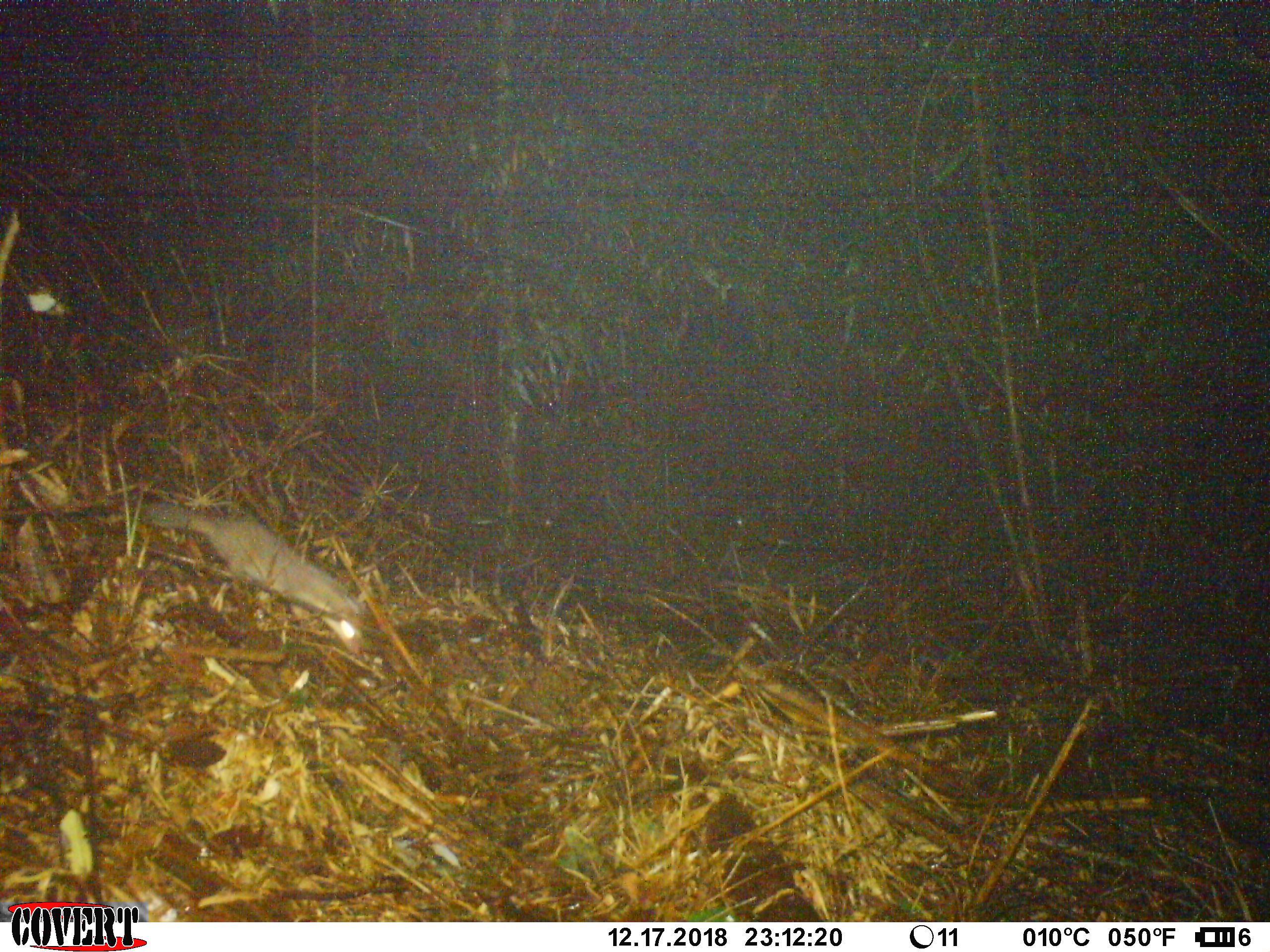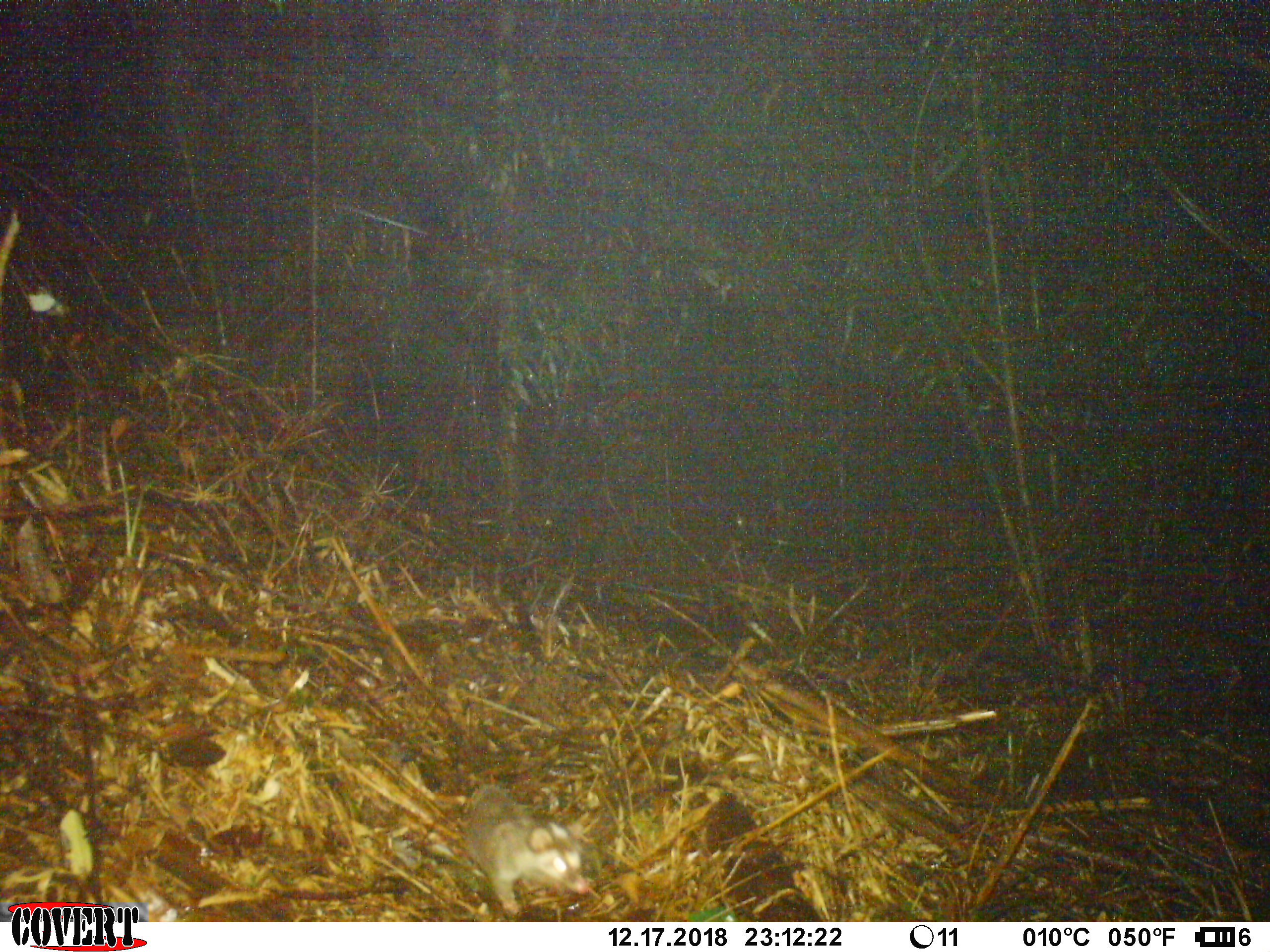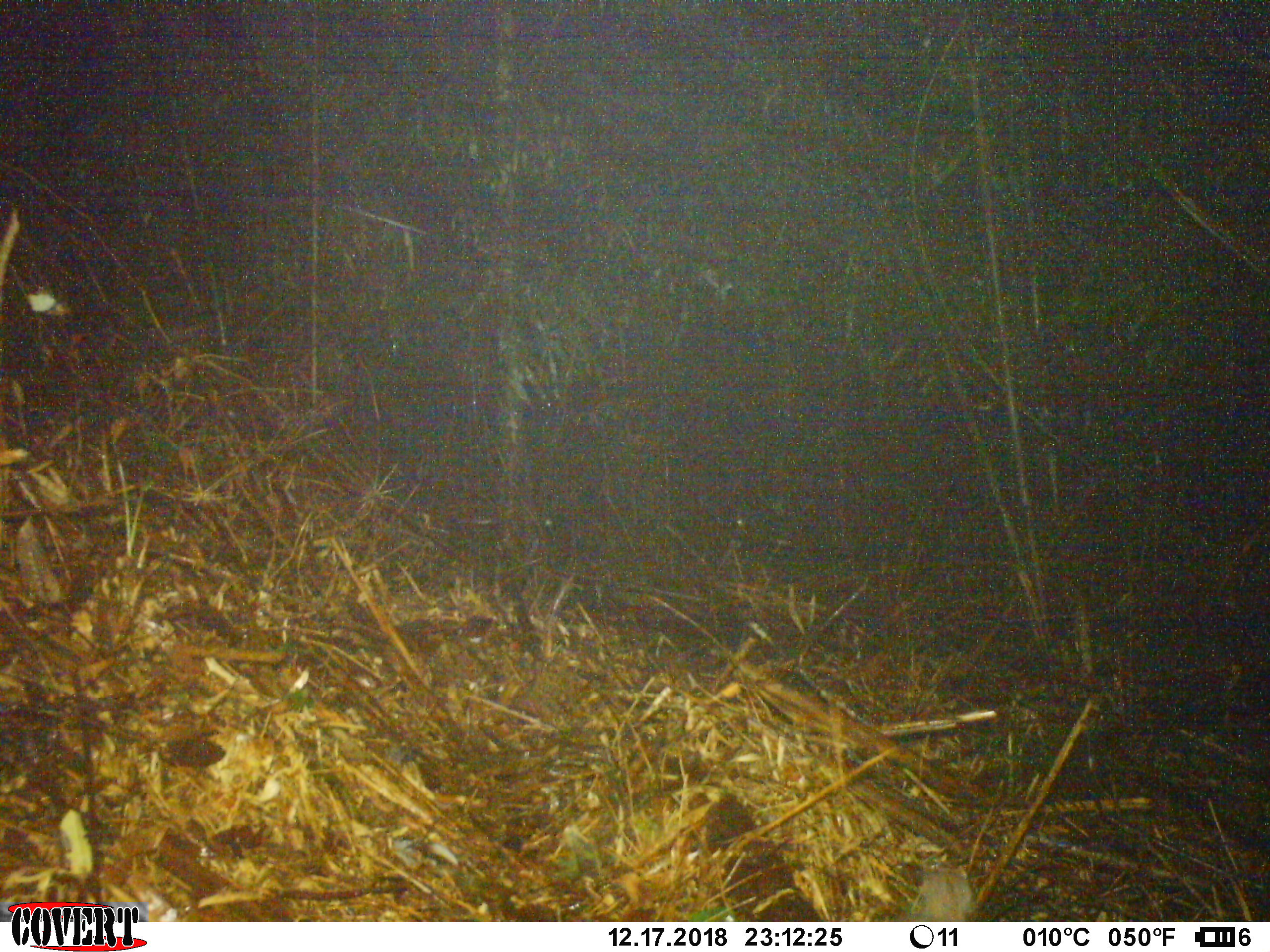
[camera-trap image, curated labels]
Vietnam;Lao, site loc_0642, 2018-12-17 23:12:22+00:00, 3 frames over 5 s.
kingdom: Animalia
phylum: Chordata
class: Mammalia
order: Carnivora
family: Mustelidae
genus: Melogale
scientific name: Melogale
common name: ferret badger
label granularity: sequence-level